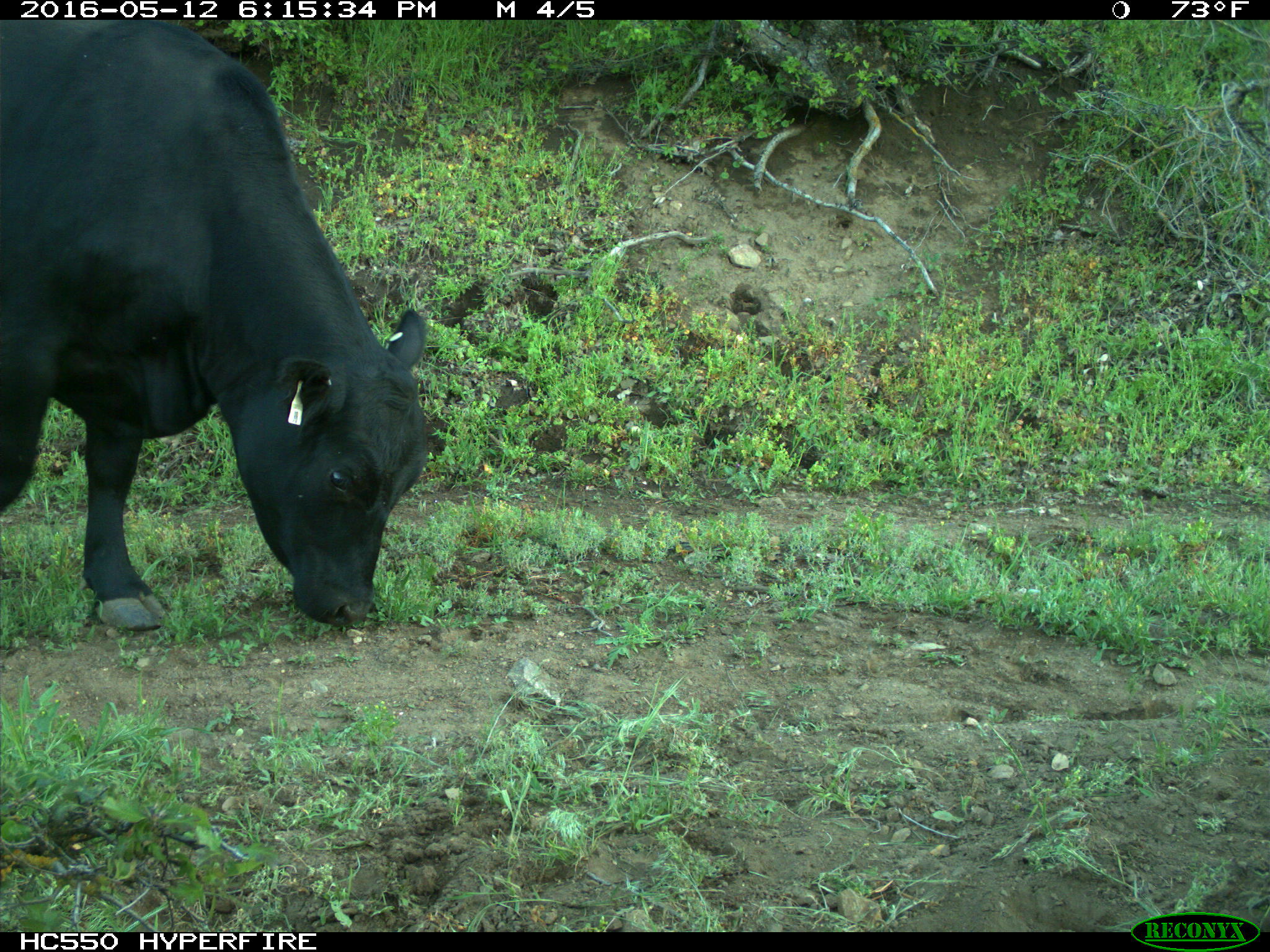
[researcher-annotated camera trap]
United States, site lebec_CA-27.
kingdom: Animalia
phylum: Chordata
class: Mammalia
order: Artiodactyla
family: Bovidae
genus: Bos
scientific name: Bos taurus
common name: domestic cow